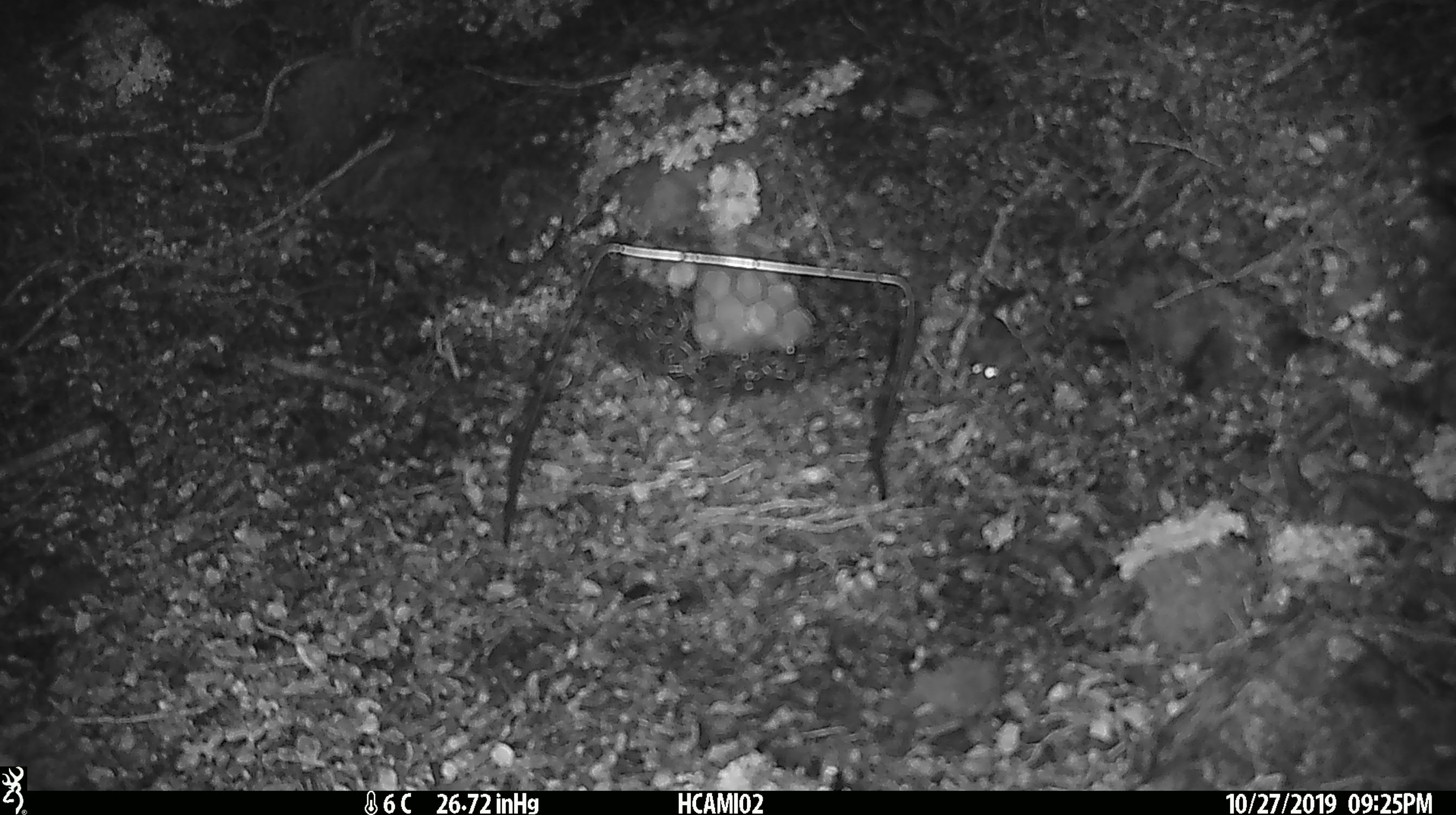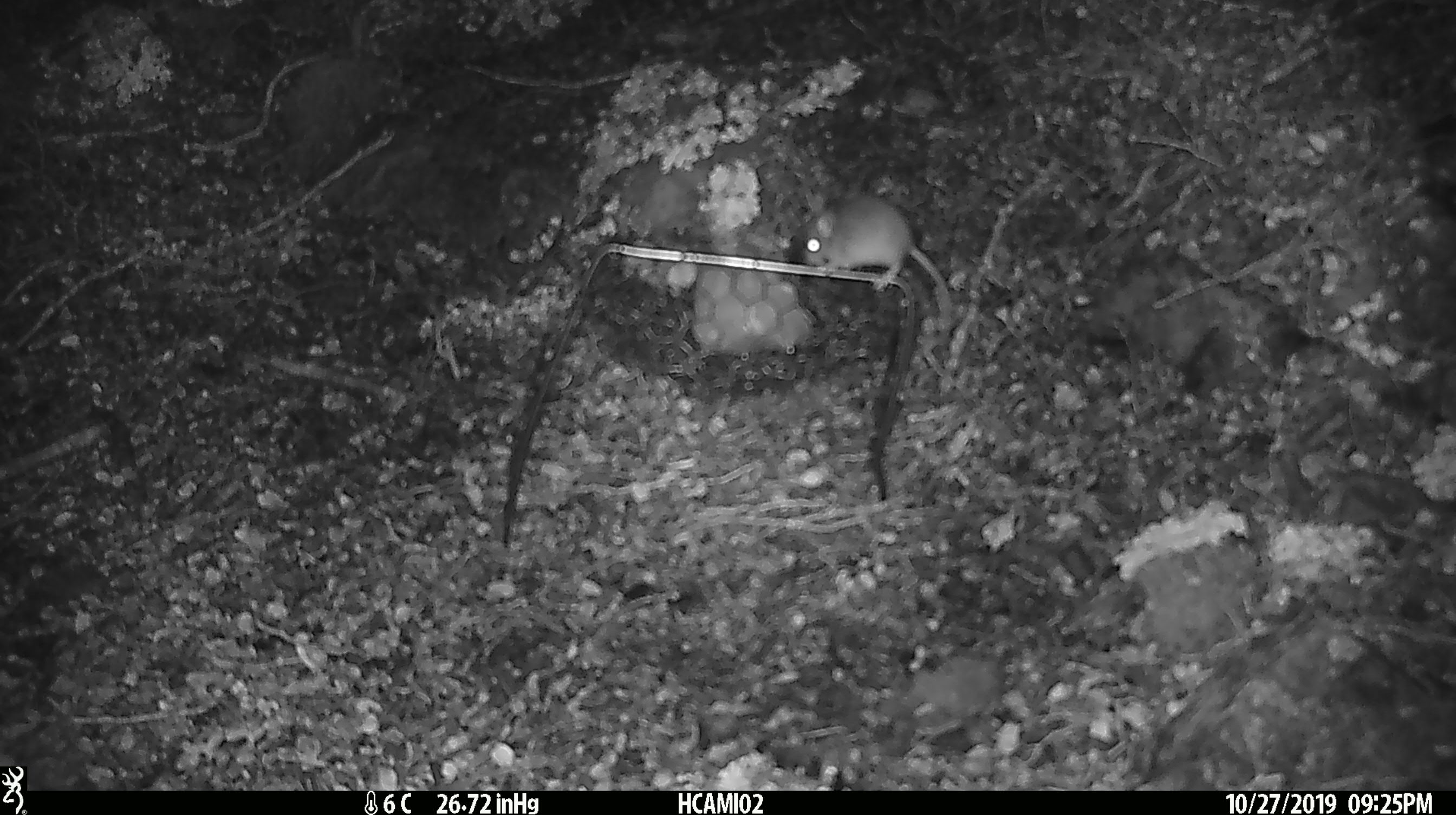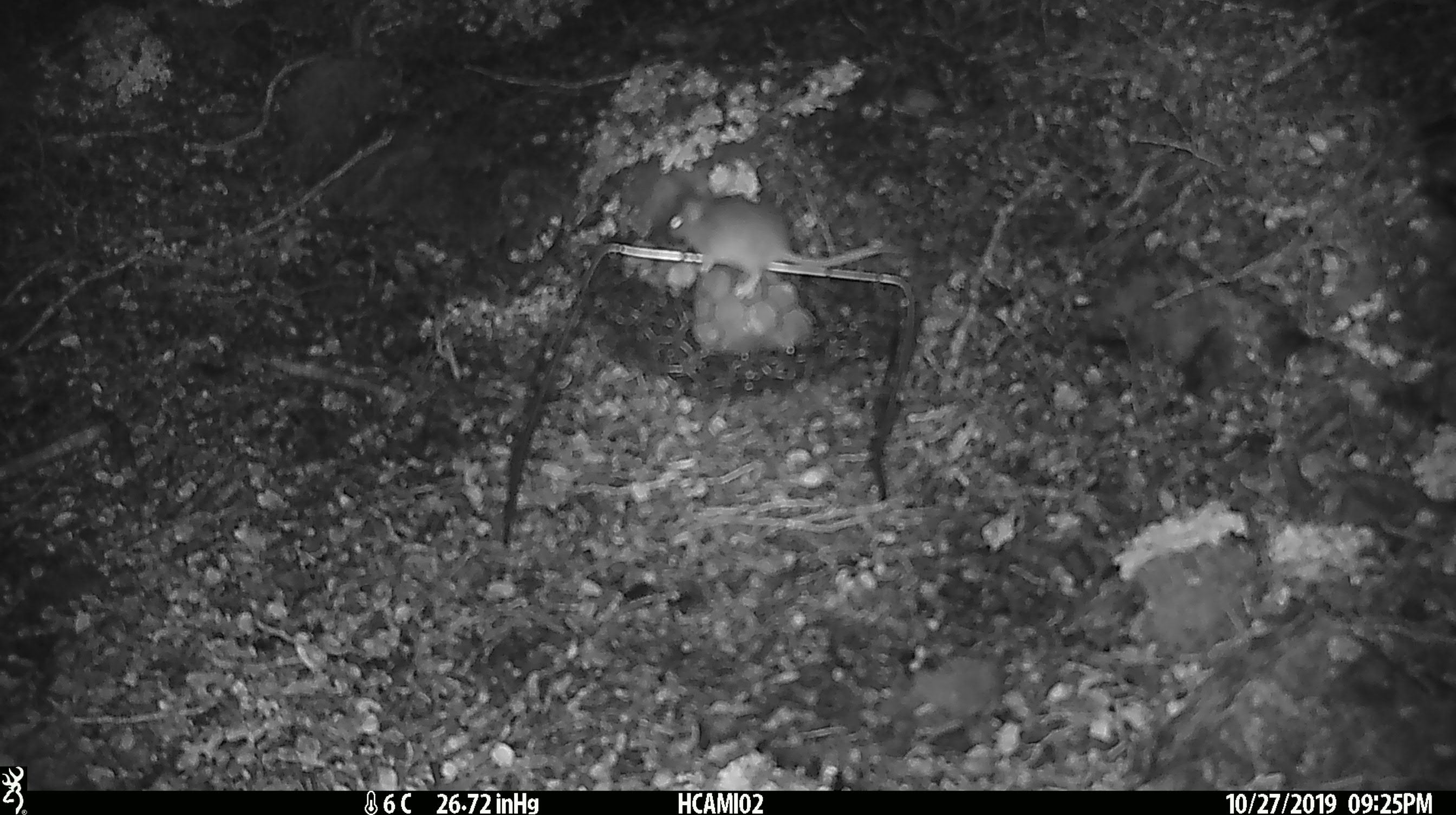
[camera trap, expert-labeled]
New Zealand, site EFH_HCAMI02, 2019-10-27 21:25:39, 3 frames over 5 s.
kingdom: Animalia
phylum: Chordata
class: Mammalia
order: Rodentia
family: Muridae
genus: Mus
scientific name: Mus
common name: mouse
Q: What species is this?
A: Mouse (Mus).